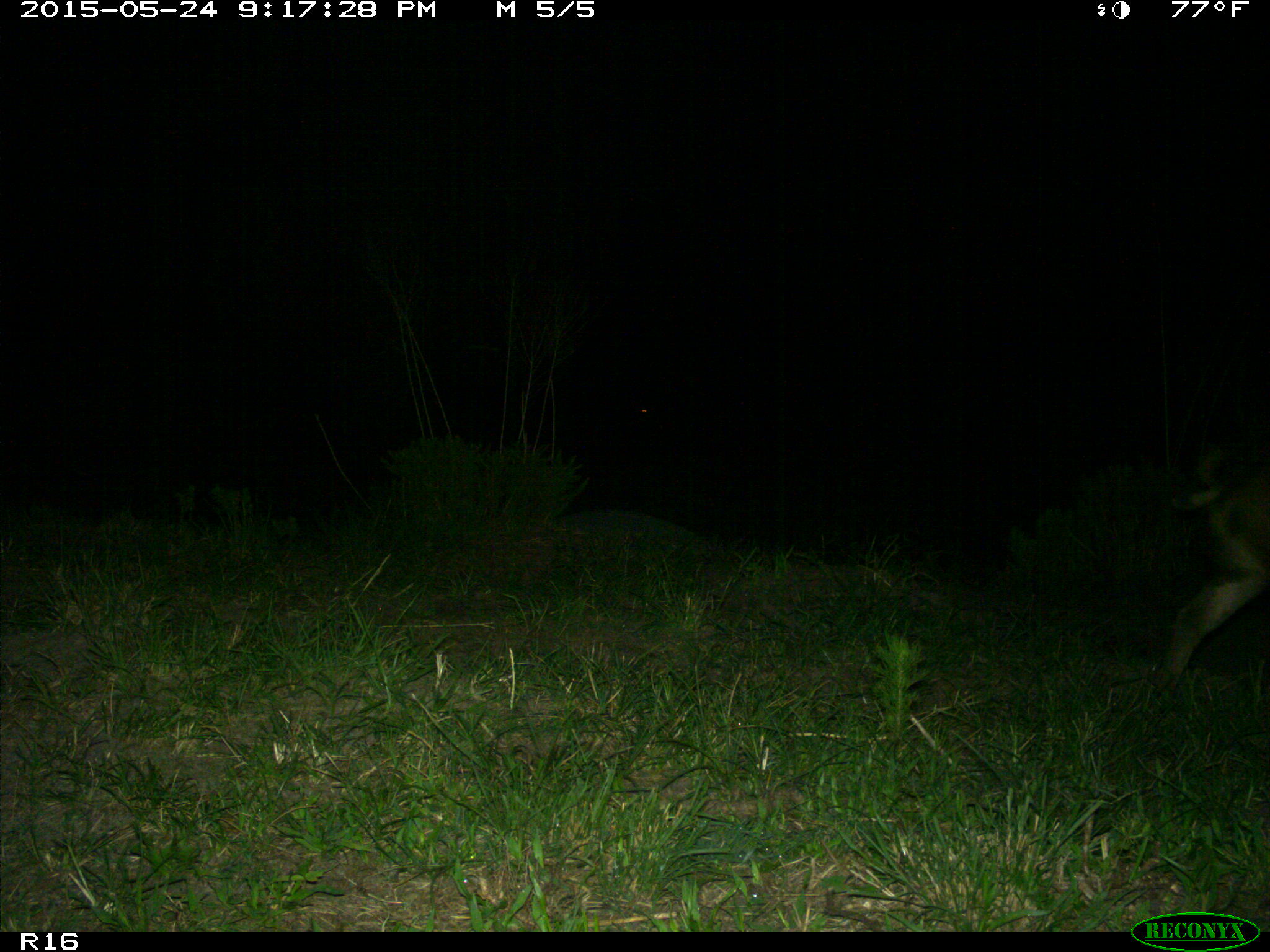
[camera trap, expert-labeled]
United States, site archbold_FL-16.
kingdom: Animalia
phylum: Chordata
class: Mammalia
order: Artiodactyla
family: Suidae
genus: Sus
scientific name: Sus scrofa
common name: wild boar